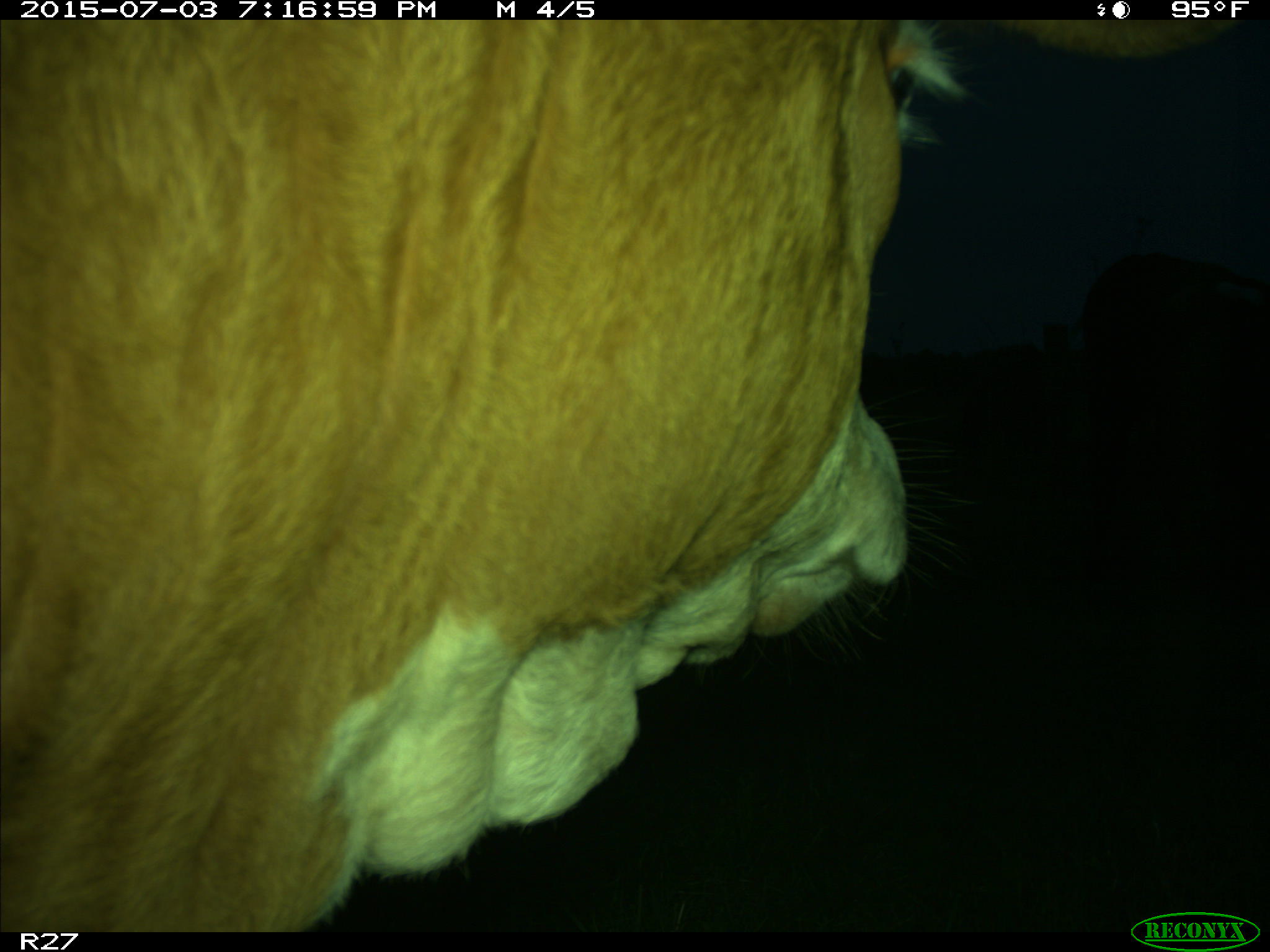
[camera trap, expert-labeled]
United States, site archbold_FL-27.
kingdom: Animalia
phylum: Chordata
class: Mammalia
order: Artiodactyla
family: Bovidae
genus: Bos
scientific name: Bos taurus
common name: domestic cow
Bos taurus (domestic cow).